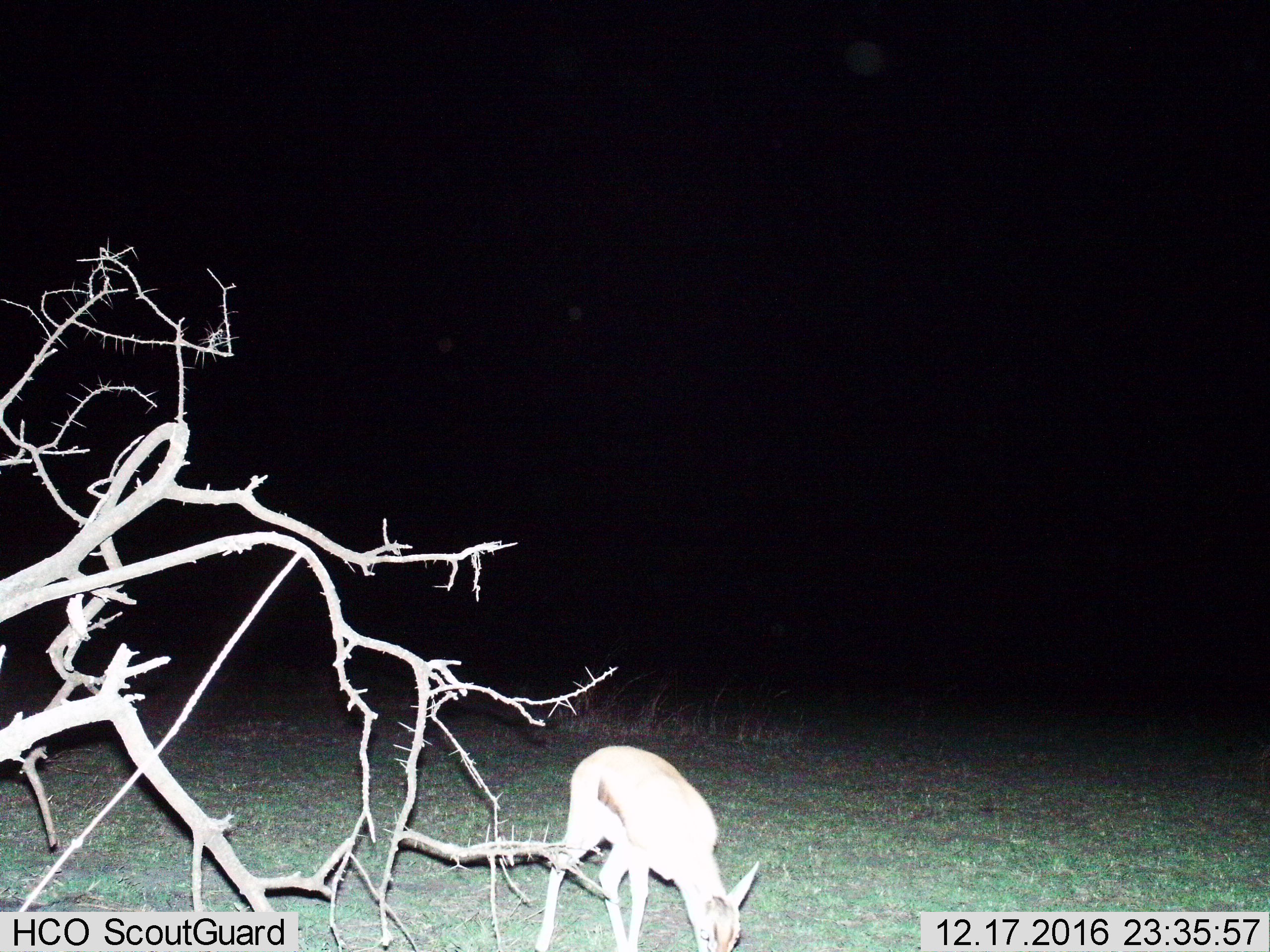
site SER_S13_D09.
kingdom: Animalia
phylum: Chordata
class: Mammalia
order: Artiodactyla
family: Bovidae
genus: Eudorcas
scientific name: Eudorcas thomsonii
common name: thomson's gazelle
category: gazellethomsons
Gazellethomsons (thomson's gazelle) (Eudorcas thomsonii), count 1. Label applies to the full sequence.